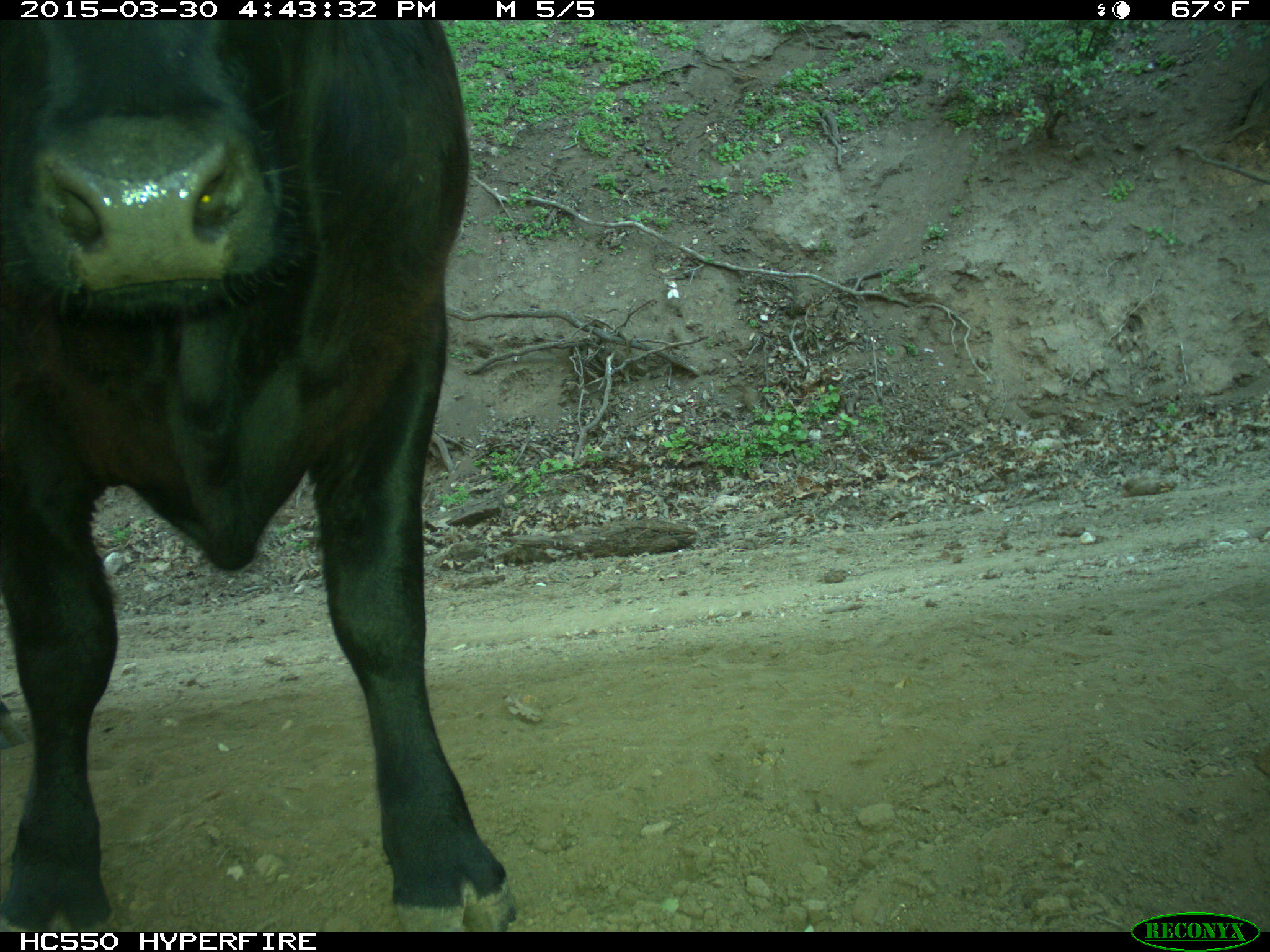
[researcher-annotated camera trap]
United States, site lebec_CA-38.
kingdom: Animalia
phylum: Chordata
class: Mammalia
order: Artiodactyla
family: Bovidae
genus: Bos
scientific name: Bos taurus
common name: domestic cow